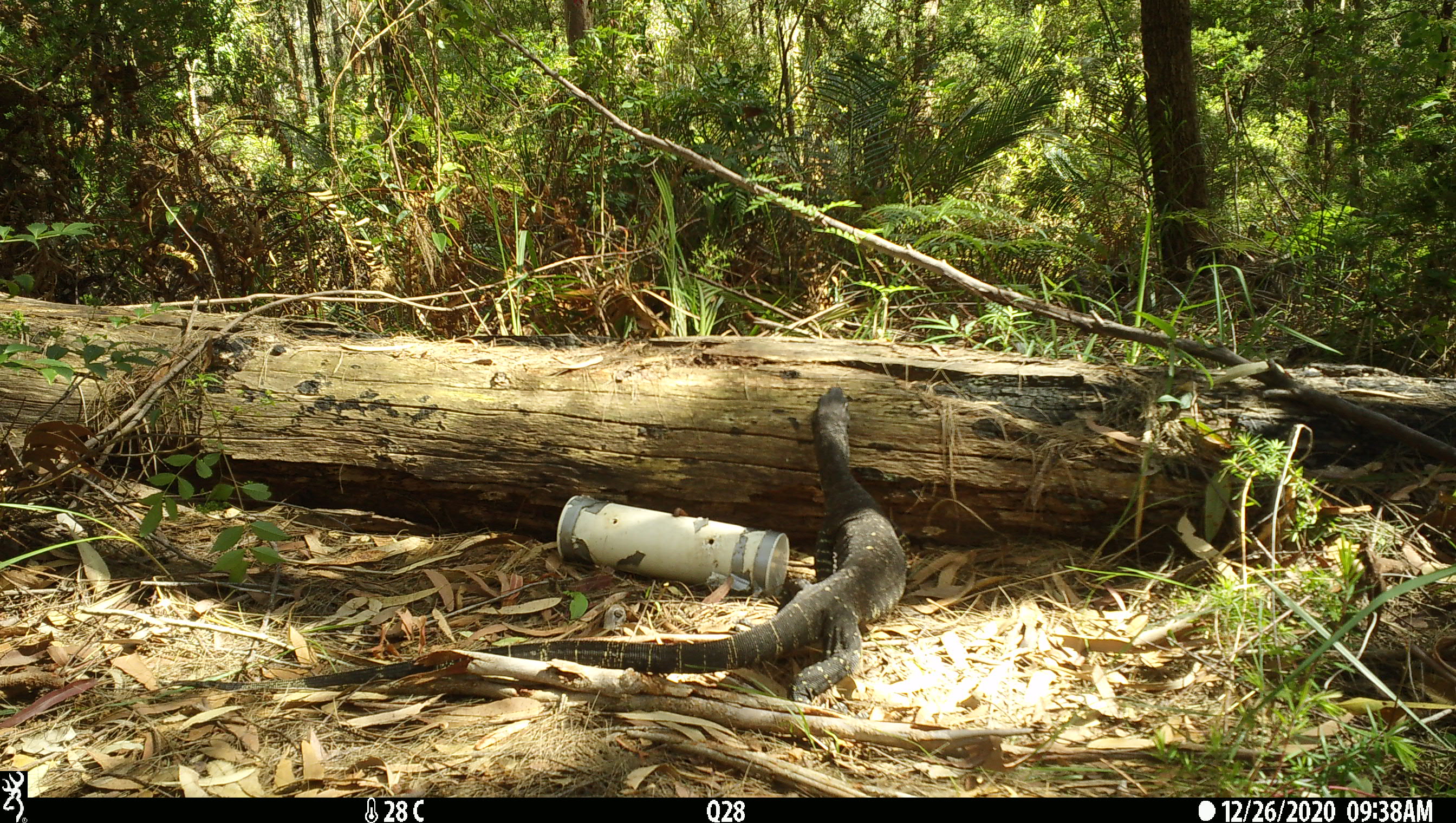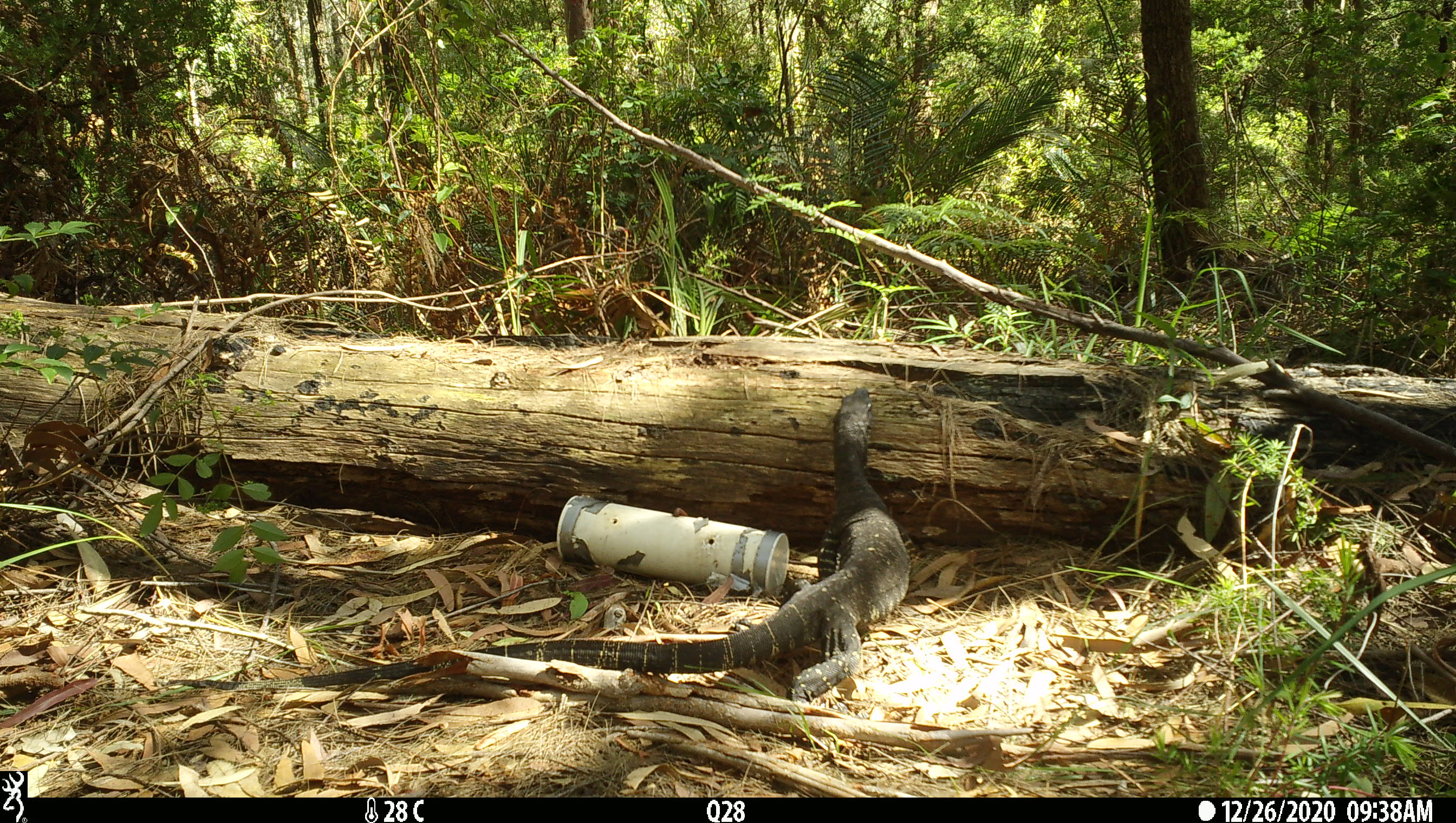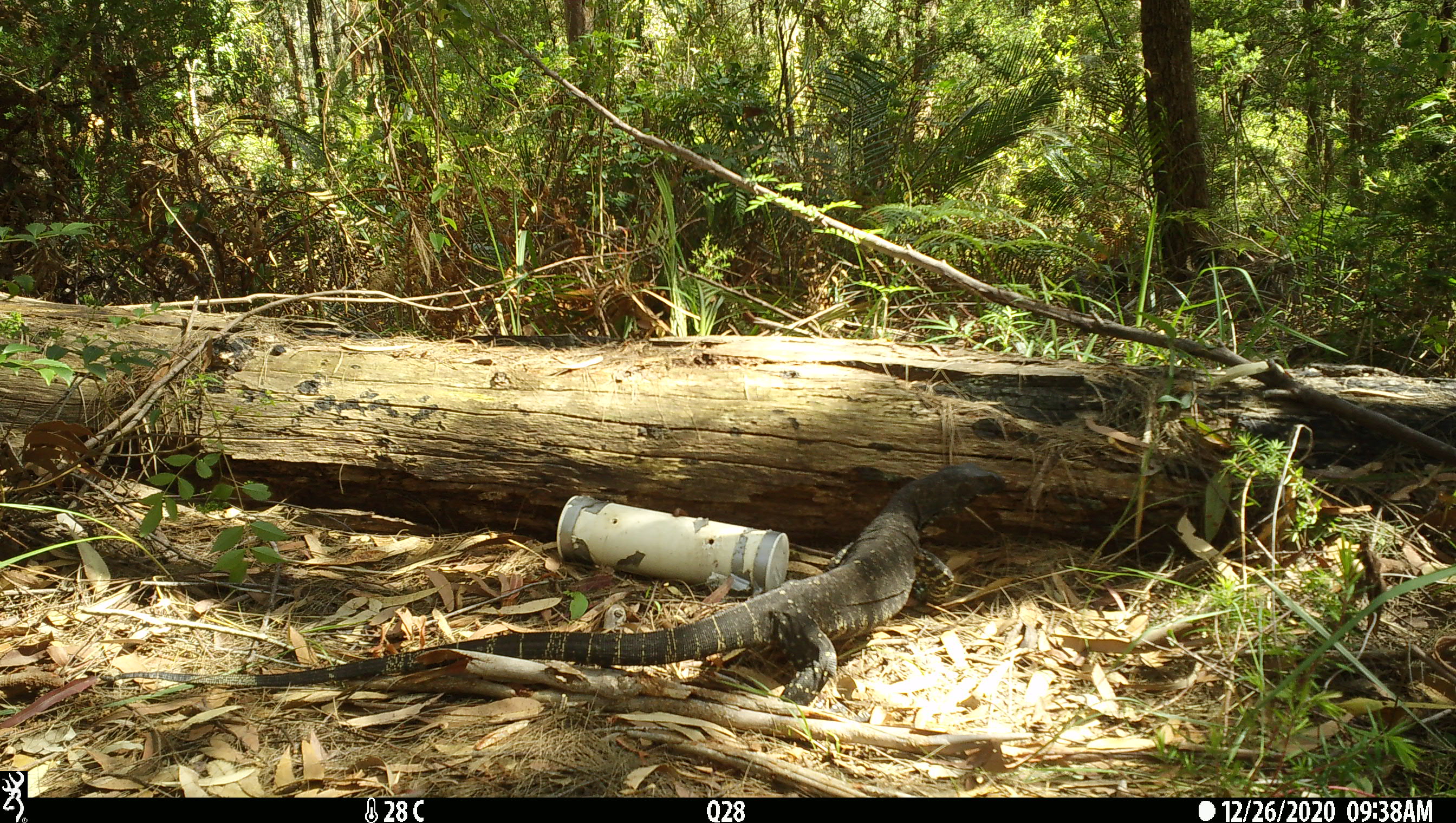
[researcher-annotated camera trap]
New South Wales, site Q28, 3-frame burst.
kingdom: Animalia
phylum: Chordata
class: Reptilia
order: Squamata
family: Varanidae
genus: Varanus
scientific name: Varanus varius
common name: lace monitor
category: goanna